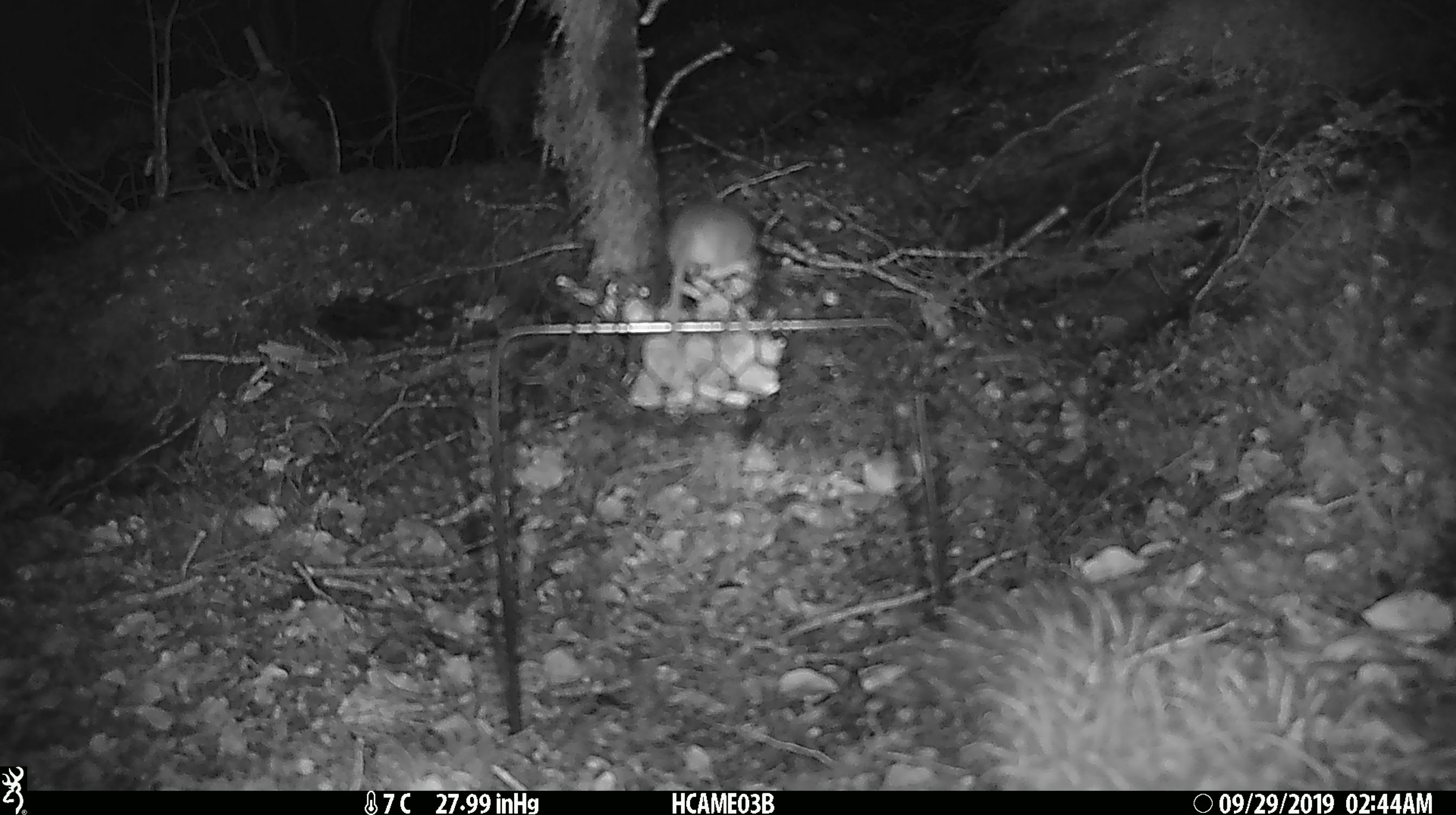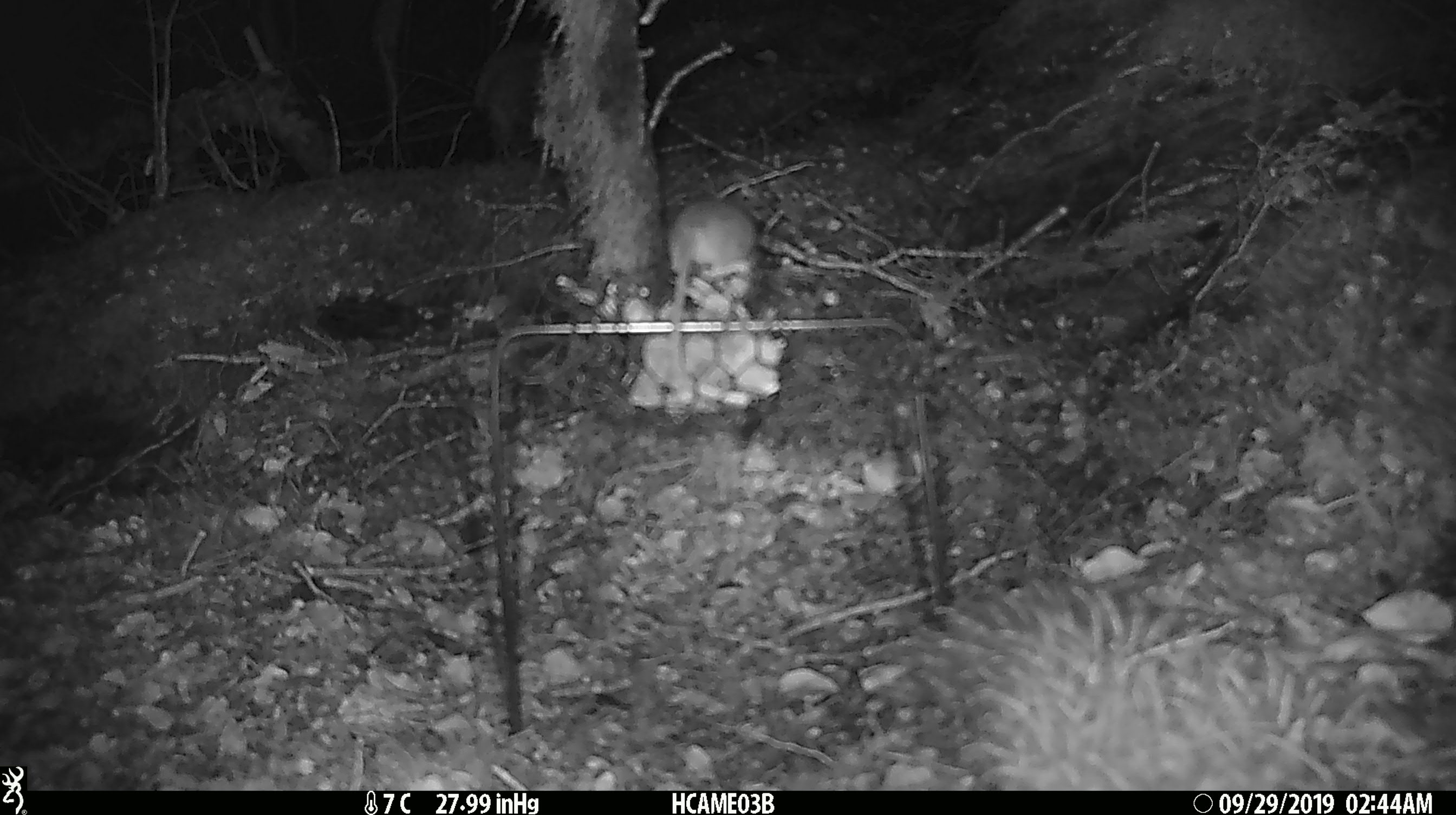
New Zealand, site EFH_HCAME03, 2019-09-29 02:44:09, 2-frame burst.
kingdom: Animalia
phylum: Chordata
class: Mammalia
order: Rodentia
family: Muridae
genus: Mus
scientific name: Mus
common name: mouse